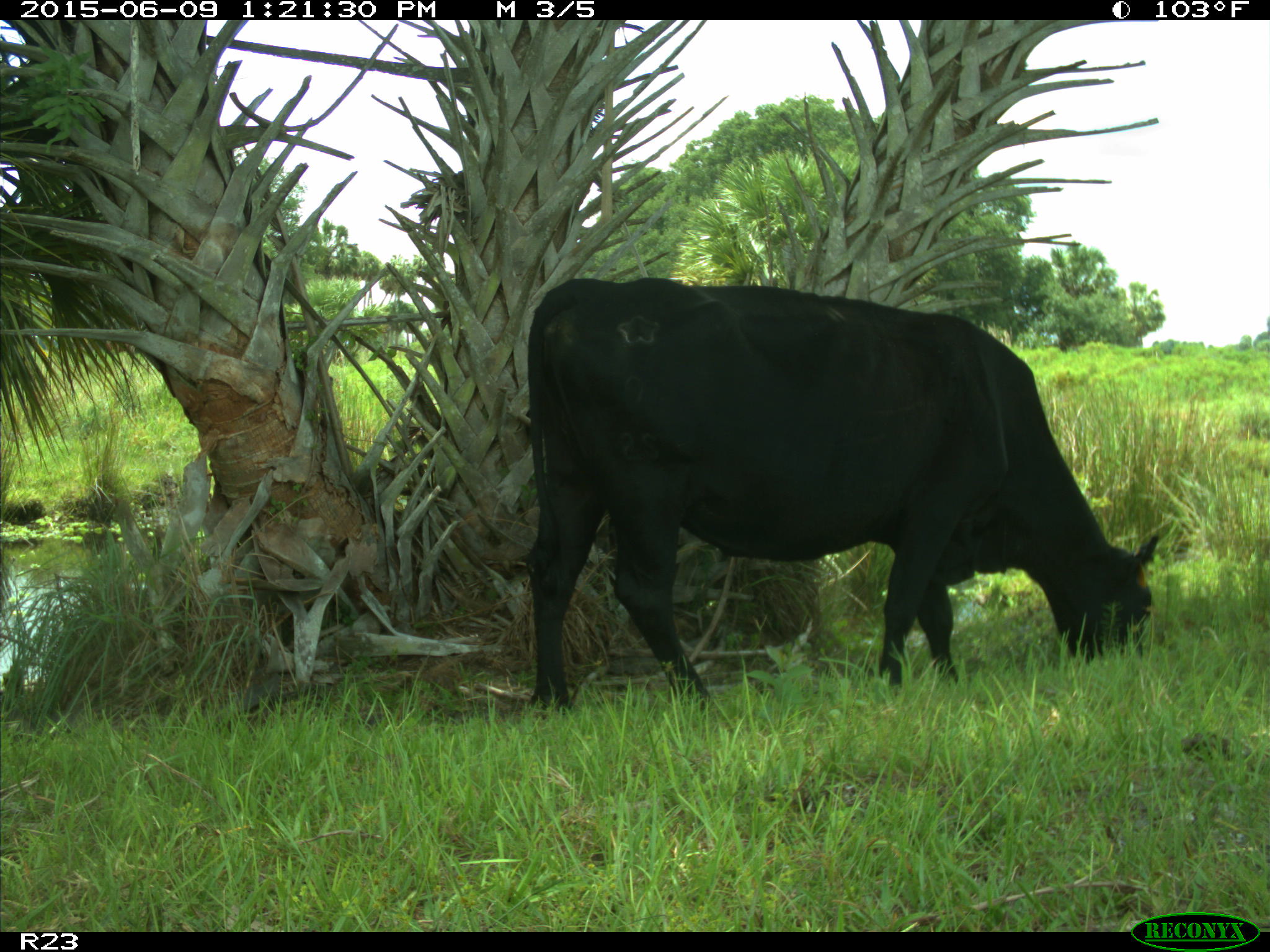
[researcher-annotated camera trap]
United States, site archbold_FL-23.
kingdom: Animalia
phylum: Chordata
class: Mammalia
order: Artiodactyla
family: Bovidae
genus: Bos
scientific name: Bos taurus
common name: domestic cow